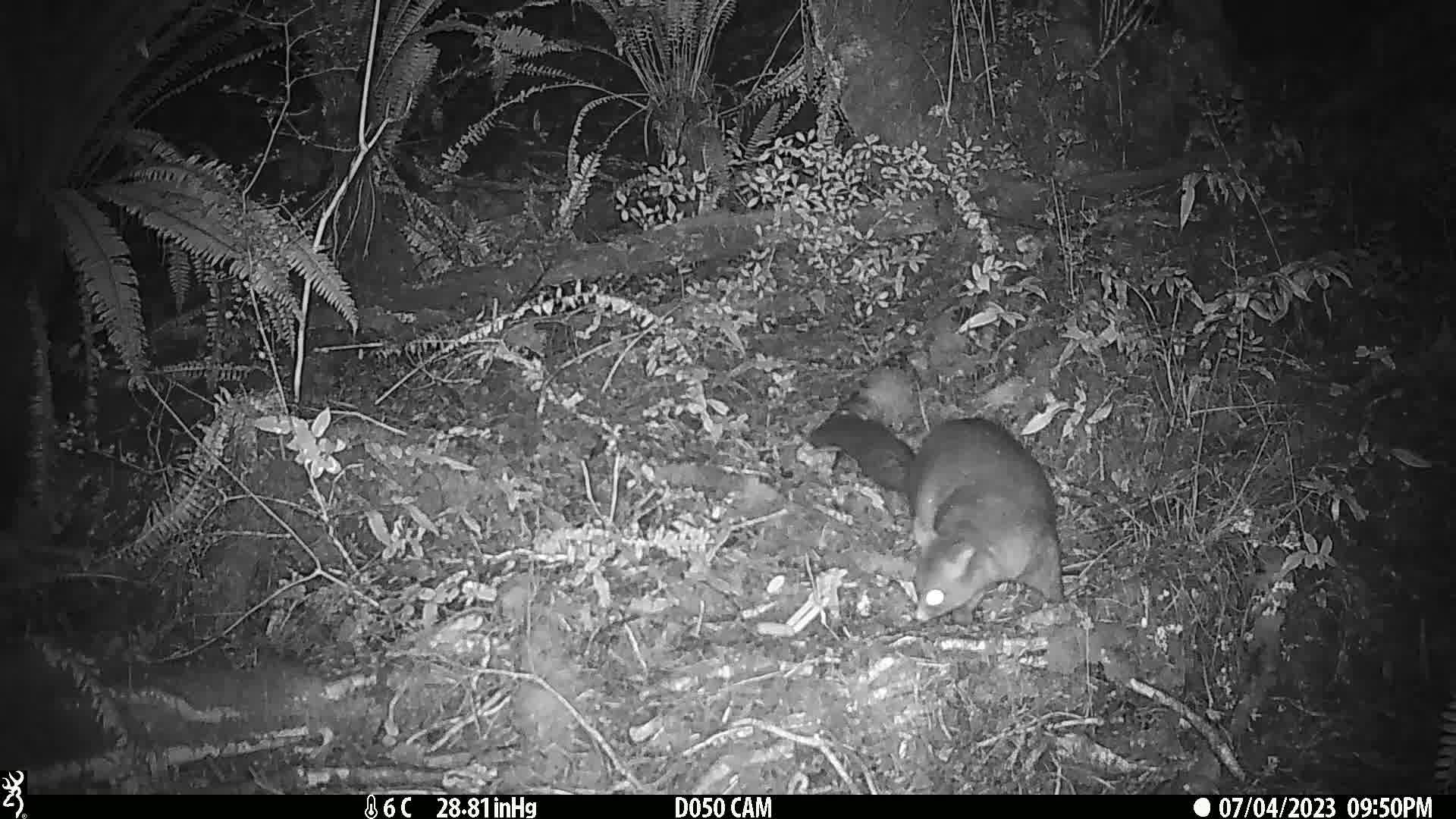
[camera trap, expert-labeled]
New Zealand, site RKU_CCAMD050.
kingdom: Animalia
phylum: Chordata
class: Mammalia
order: Diprotodontia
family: Phalangeridae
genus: Trichosurus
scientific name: Trichosurus vulpecula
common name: common brushtail possum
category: possum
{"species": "possum (common brushtail possum) (Trichosurus vulpecula)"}